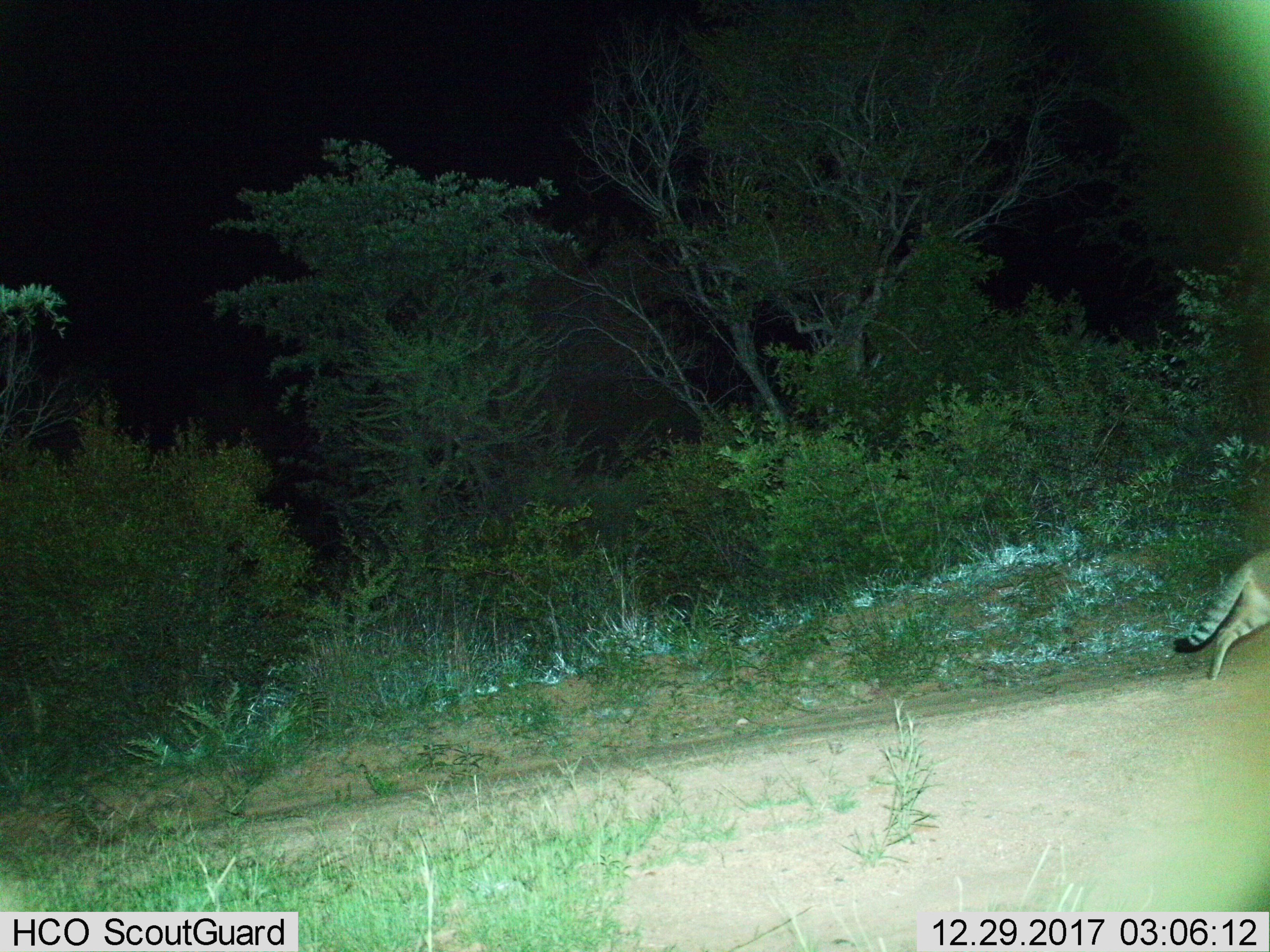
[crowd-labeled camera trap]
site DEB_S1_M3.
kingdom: Animalia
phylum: Chordata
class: Mammalia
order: Carnivora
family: Felidae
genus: Felis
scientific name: Felis lybica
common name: african wild cat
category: africanwildcat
Africanwildcat (african wild cat) (Felis lybica), count 1. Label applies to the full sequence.